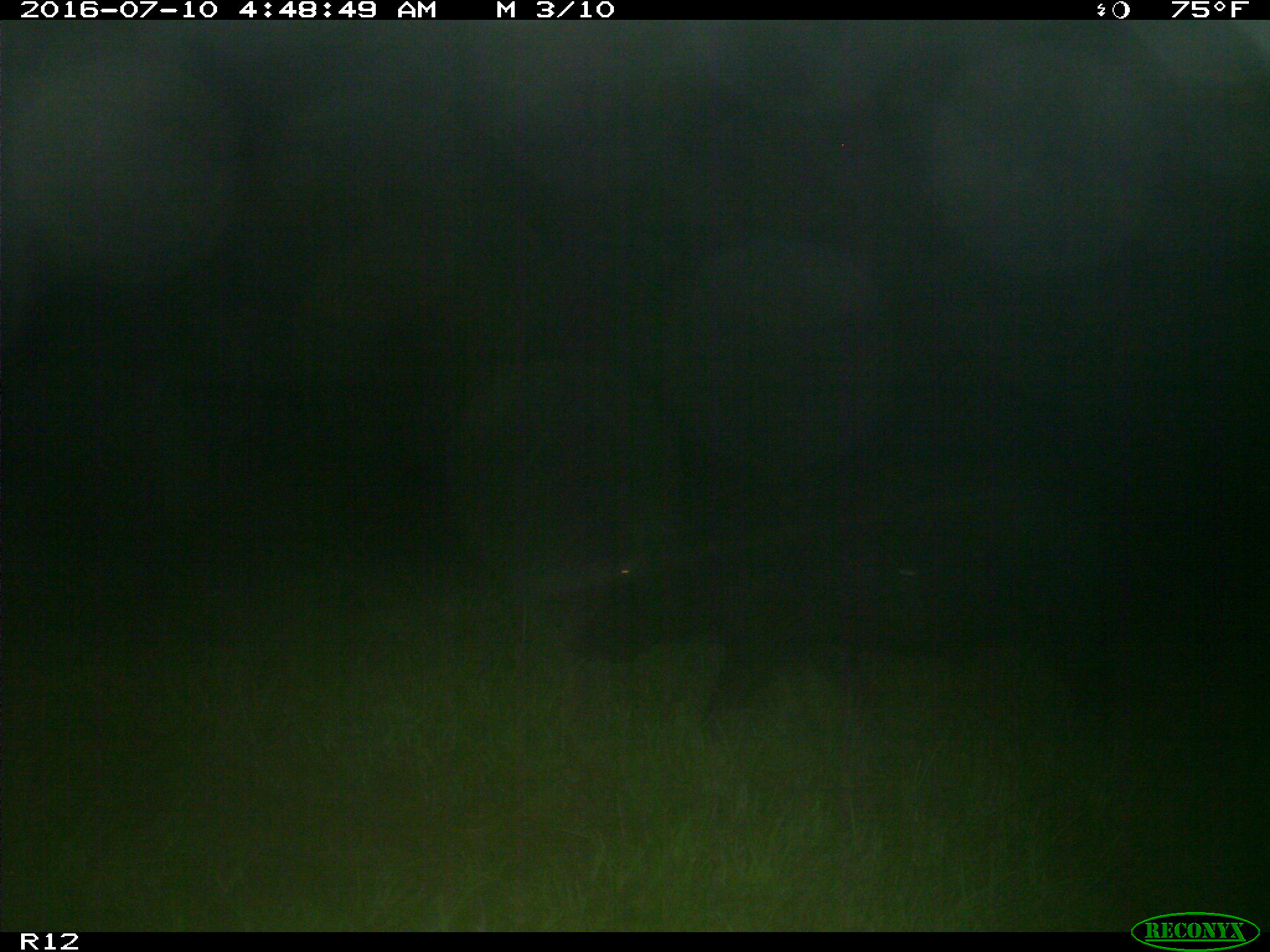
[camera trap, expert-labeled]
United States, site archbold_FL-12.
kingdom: Animalia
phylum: Chordata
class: Mammalia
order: Artiodactyla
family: Suidae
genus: Sus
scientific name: Sus scrofa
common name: wild boar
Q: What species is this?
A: Sus scrofa (wild boar).